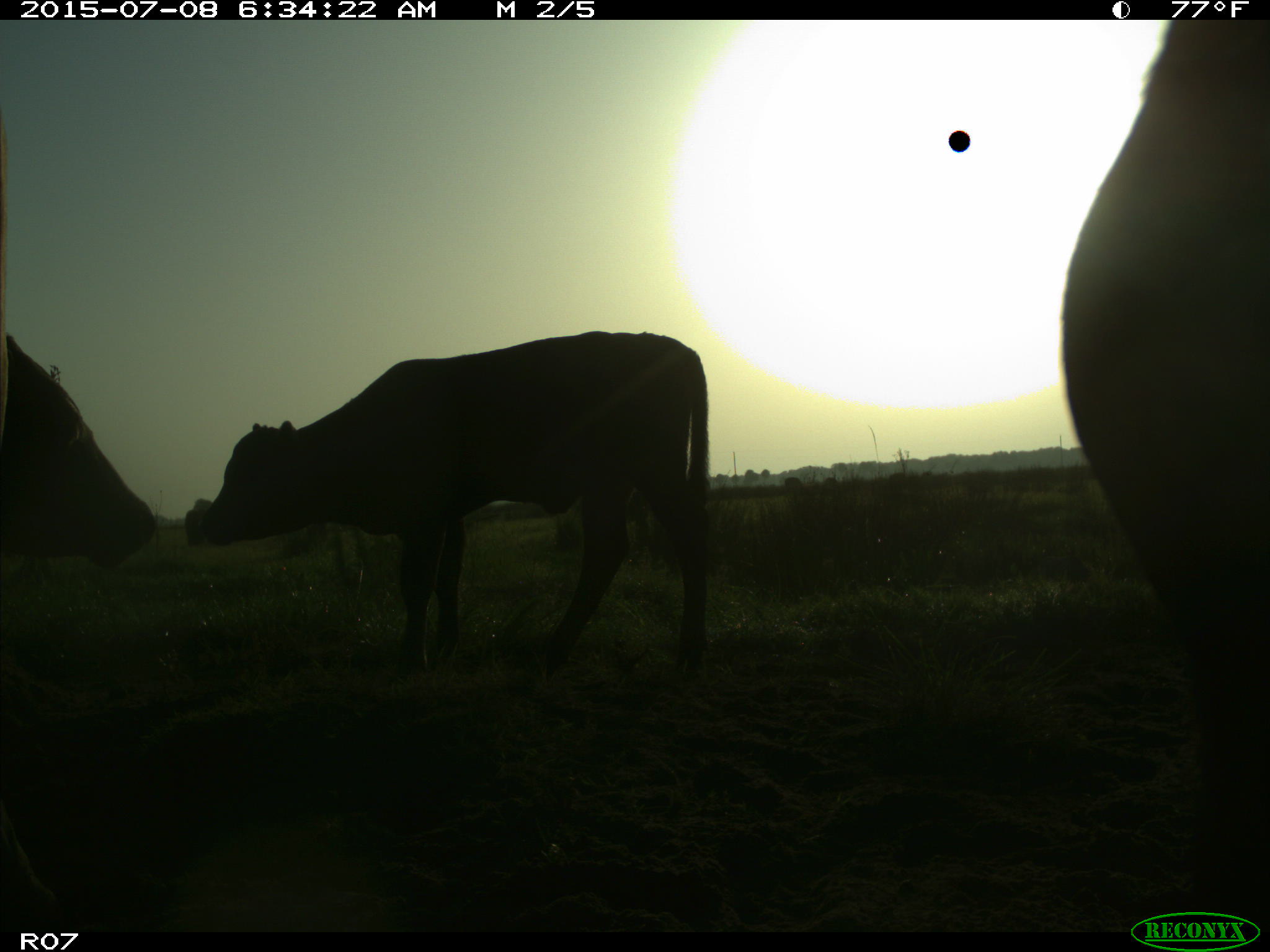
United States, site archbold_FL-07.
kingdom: Animalia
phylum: Chordata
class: Mammalia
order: Artiodactyla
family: Bovidae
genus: Bos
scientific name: Bos taurus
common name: domestic cow